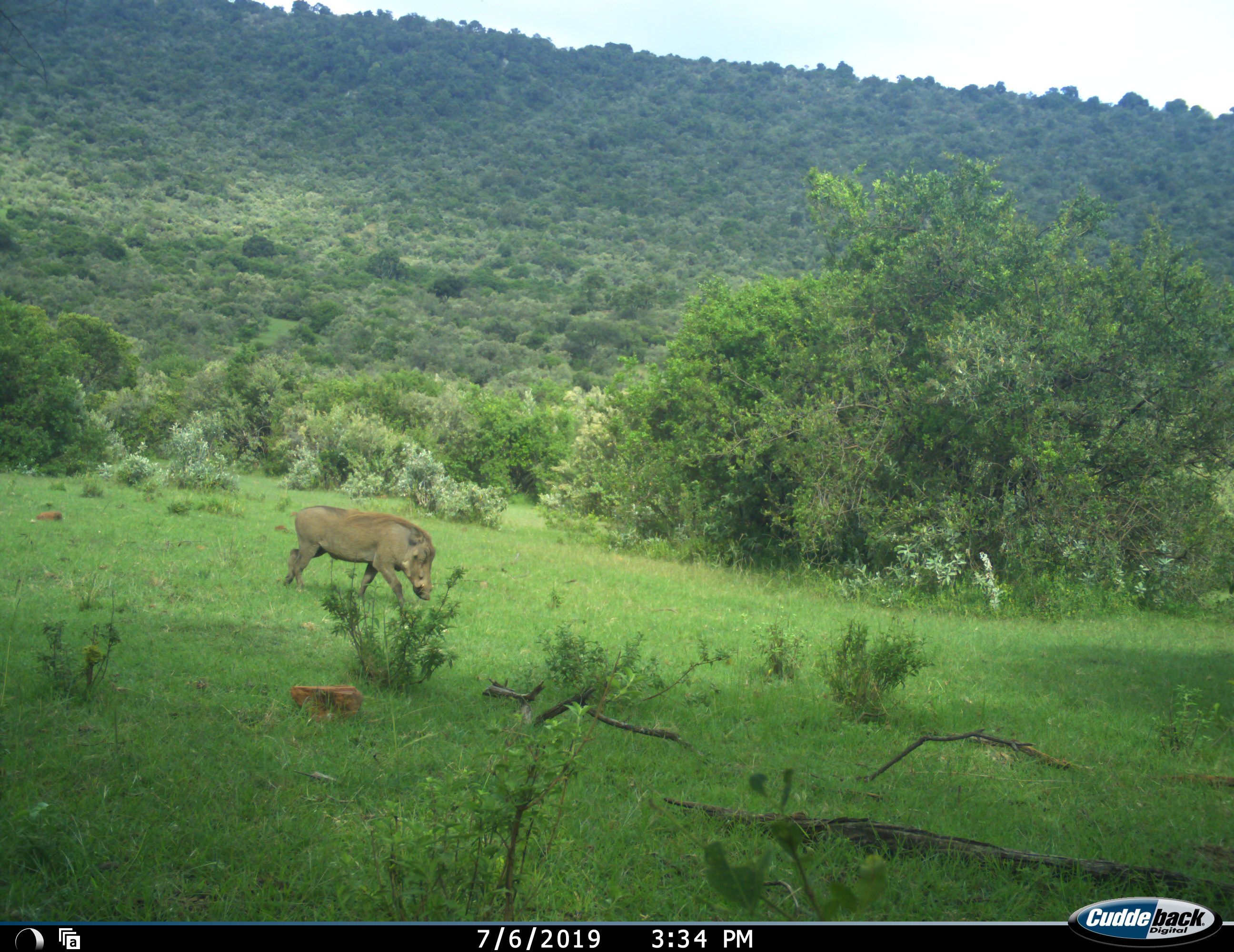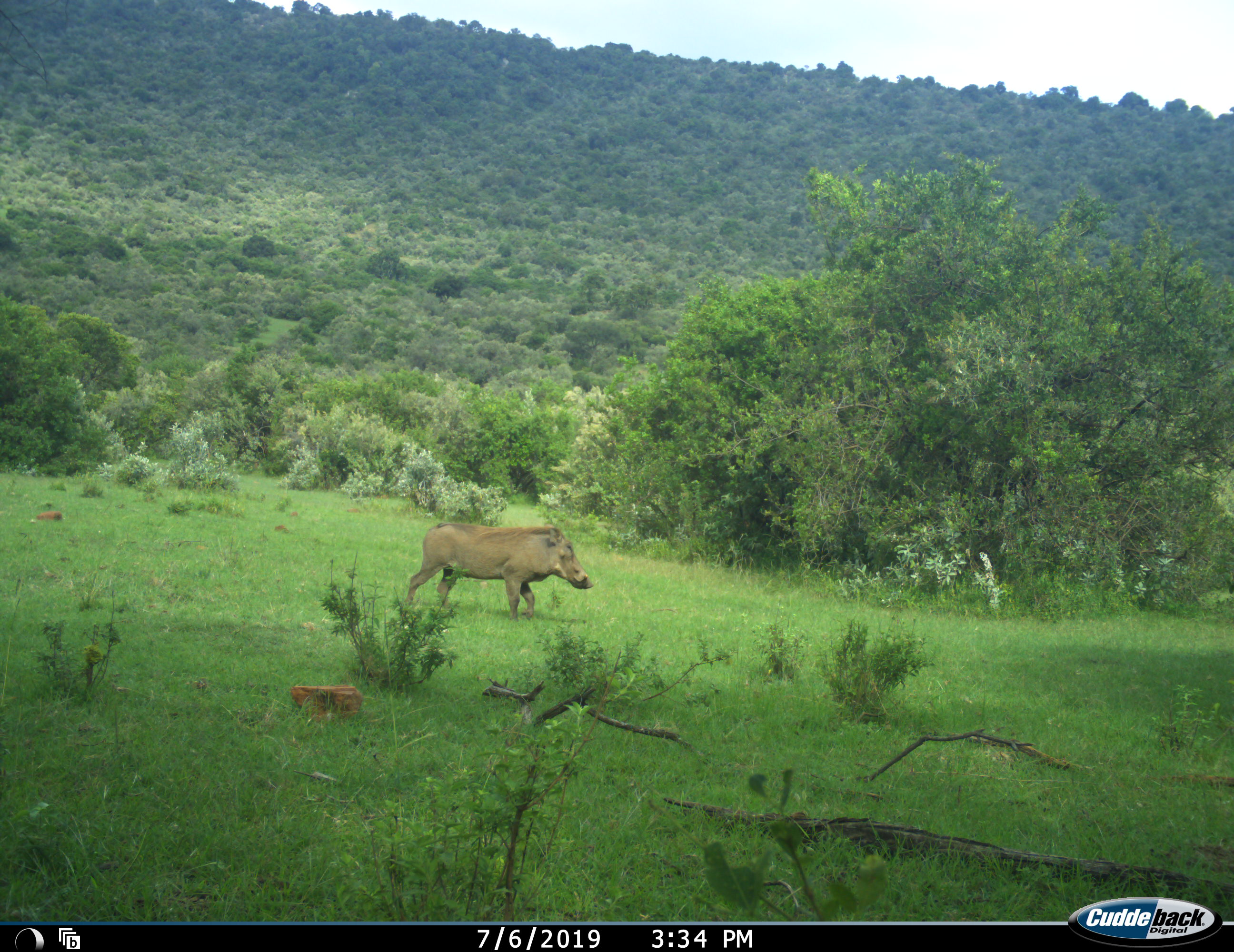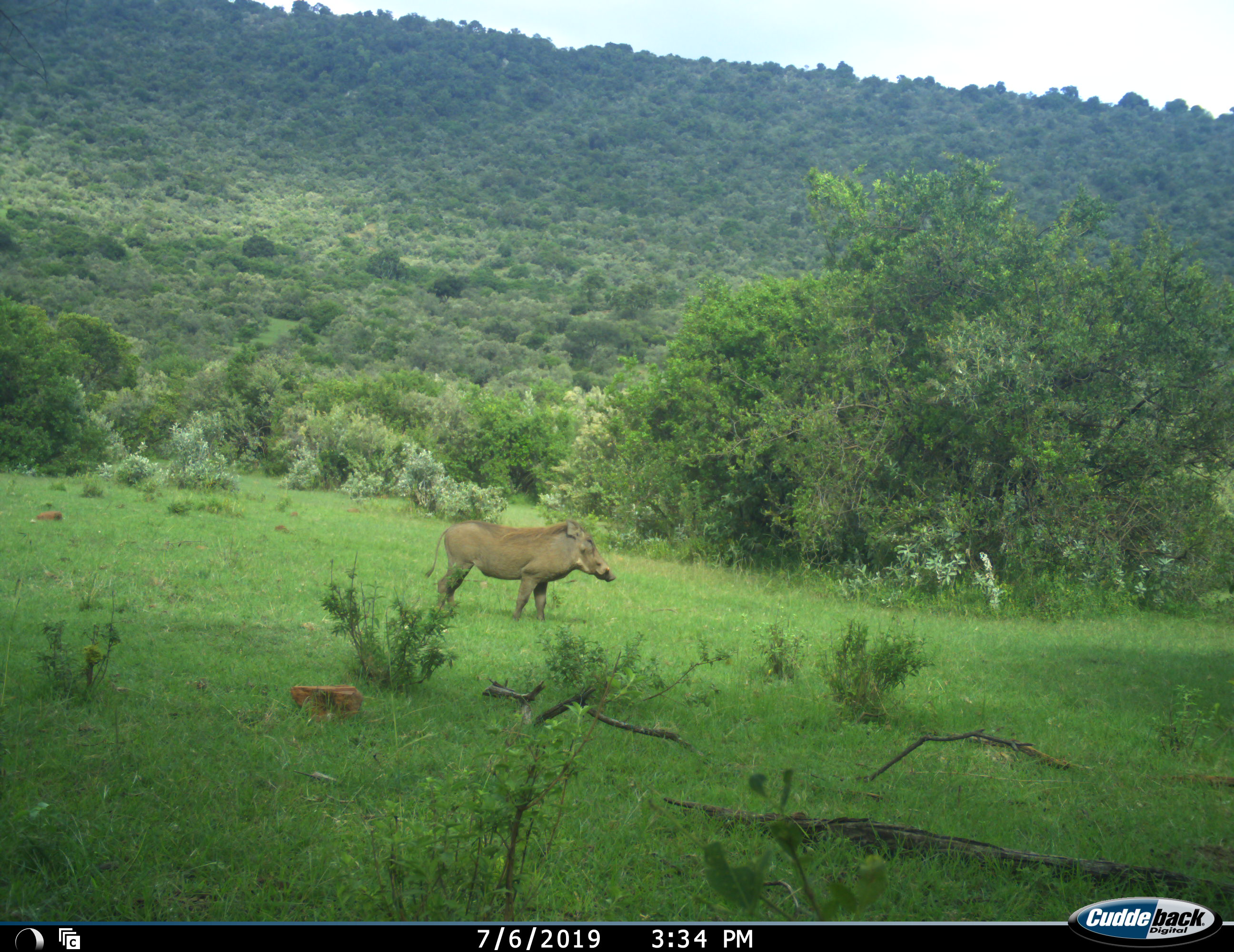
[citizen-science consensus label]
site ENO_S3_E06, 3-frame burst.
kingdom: Animalia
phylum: Chordata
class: Mammalia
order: Artiodactyla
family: Suidae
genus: Phacochoerus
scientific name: Phacochoerus africanus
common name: warthog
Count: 1.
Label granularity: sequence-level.